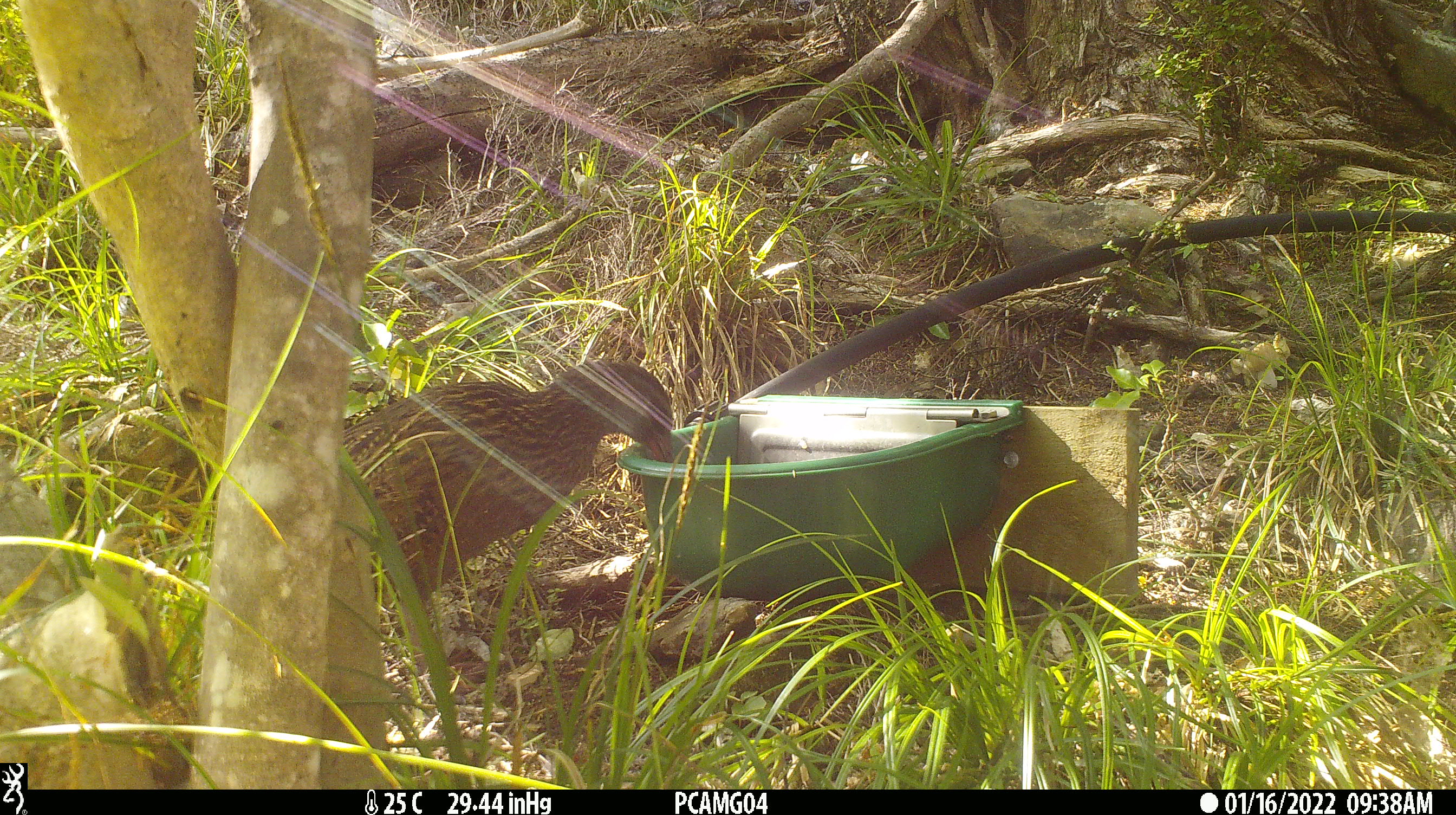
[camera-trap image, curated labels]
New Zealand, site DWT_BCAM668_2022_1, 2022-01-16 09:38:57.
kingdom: Animalia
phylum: Chordata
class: Aves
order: Gruiformes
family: Rallidae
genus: Gallirallus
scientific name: Gallirallus australis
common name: weka